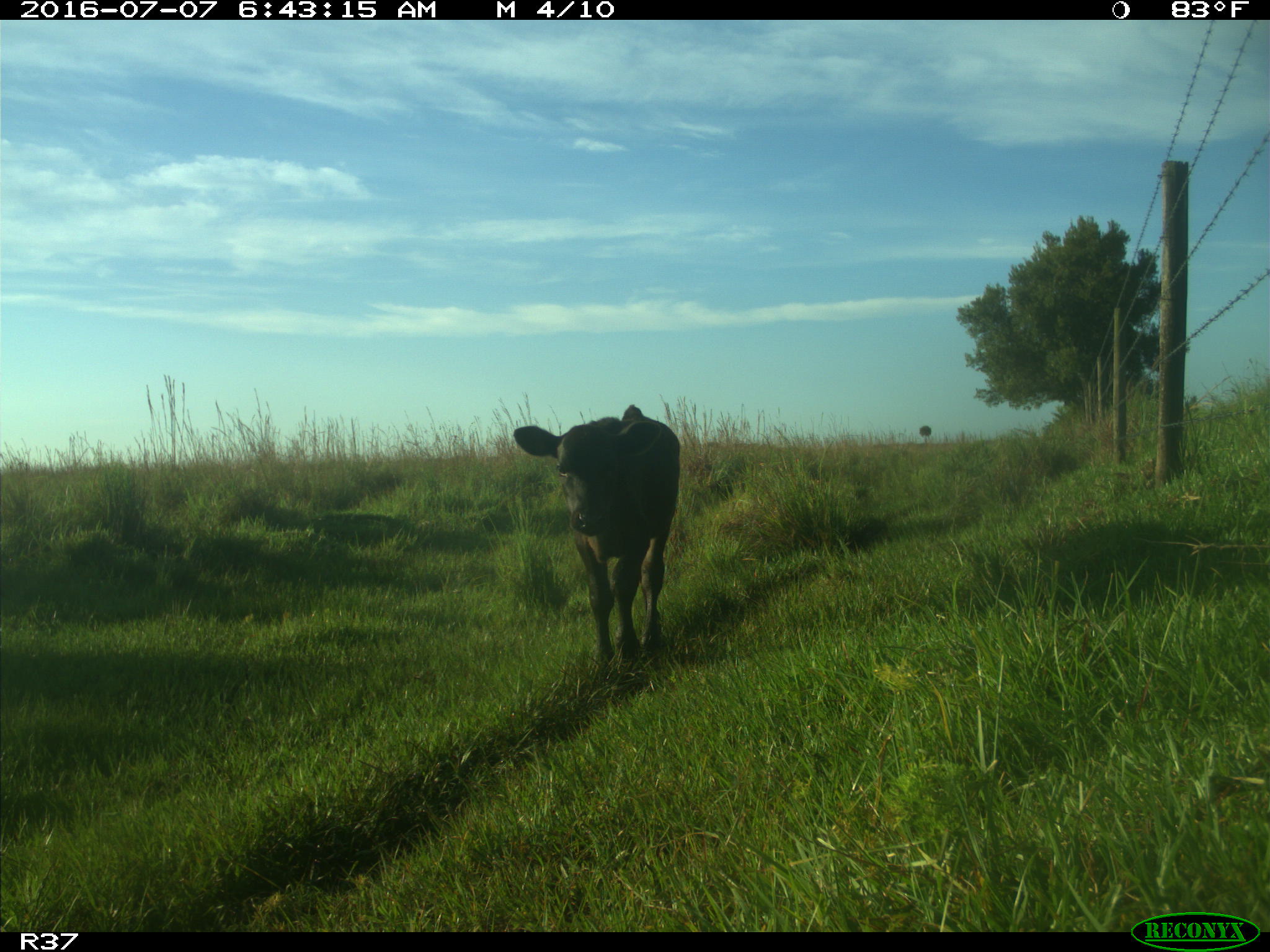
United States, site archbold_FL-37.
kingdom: Animalia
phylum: Chordata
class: Mammalia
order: Artiodactyla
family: Bovidae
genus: Bos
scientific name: Bos taurus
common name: domestic cow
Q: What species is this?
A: Bos taurus (domestic cow).